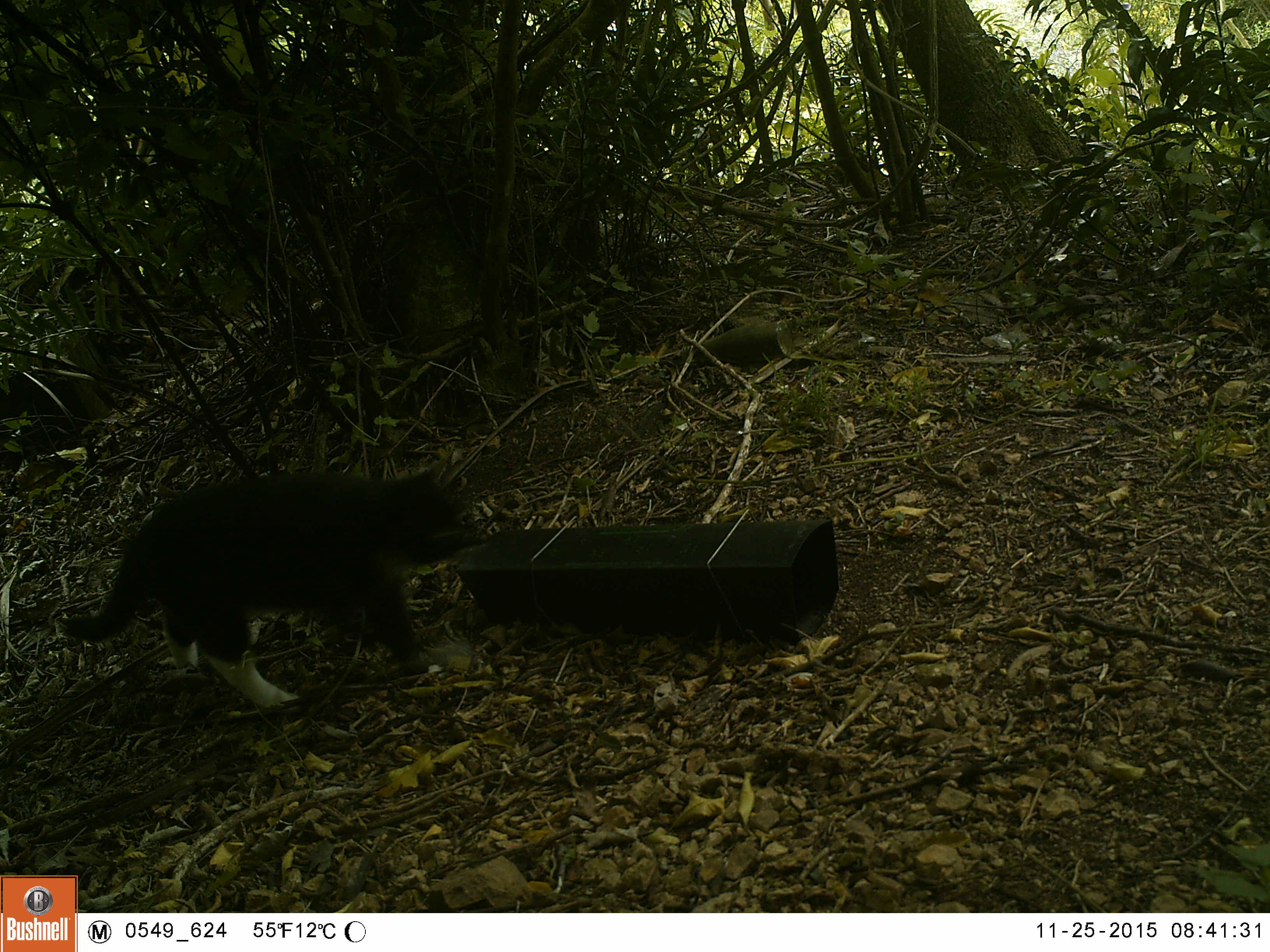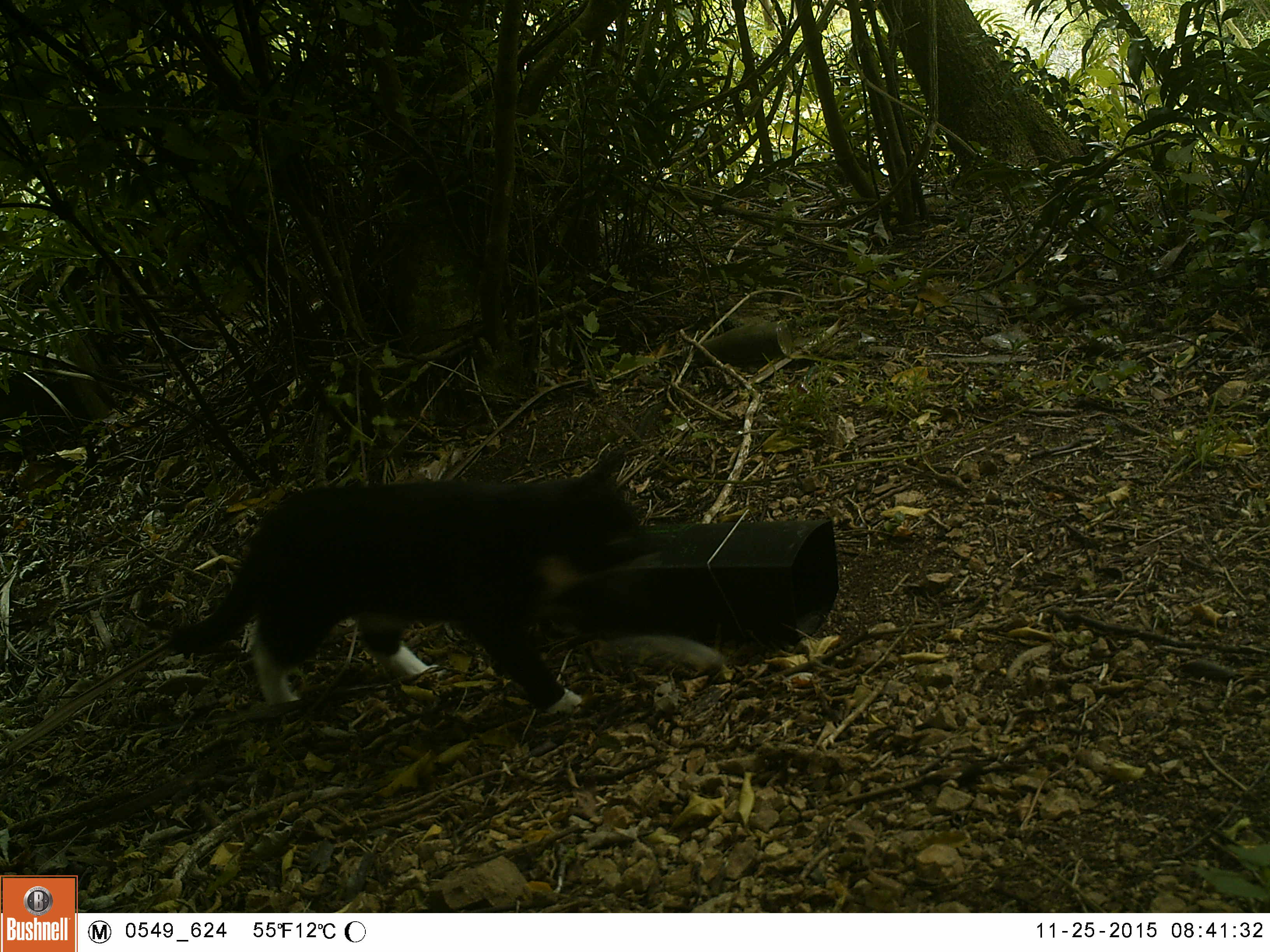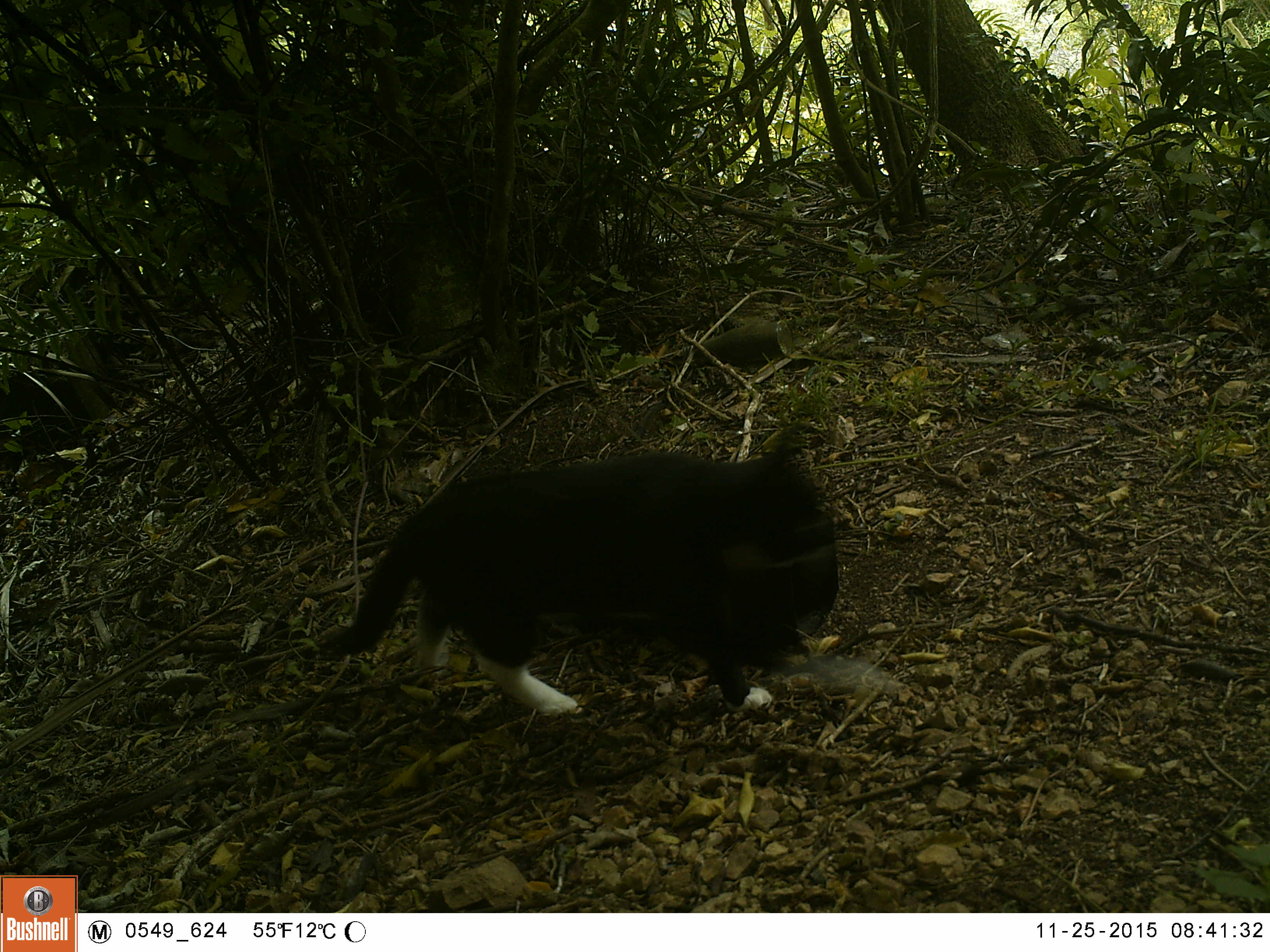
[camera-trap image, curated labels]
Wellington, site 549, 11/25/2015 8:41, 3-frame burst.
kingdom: Animalia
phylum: Chordata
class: Mammalia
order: Carnivora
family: Felidae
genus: Felis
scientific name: Felis catus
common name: cat